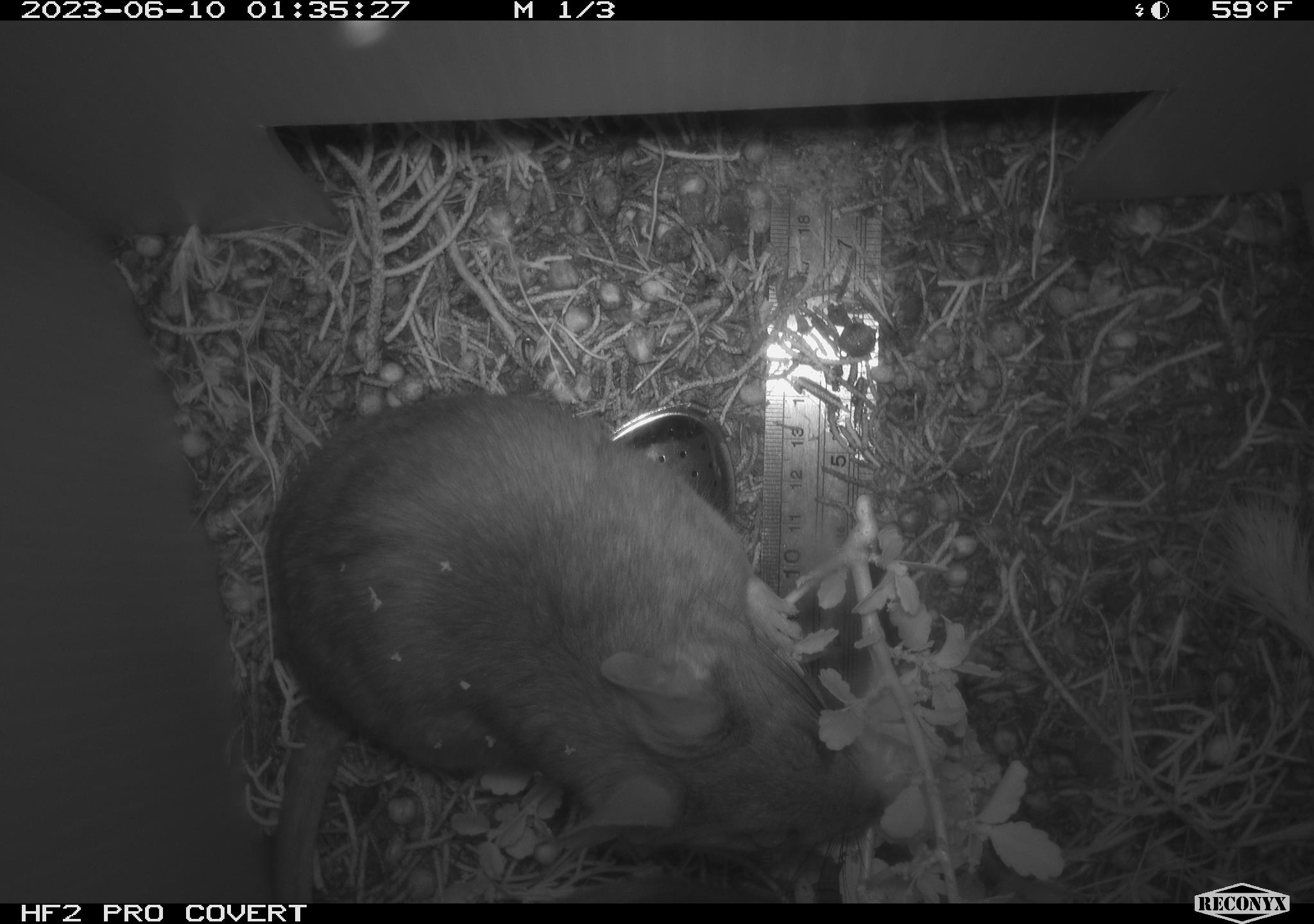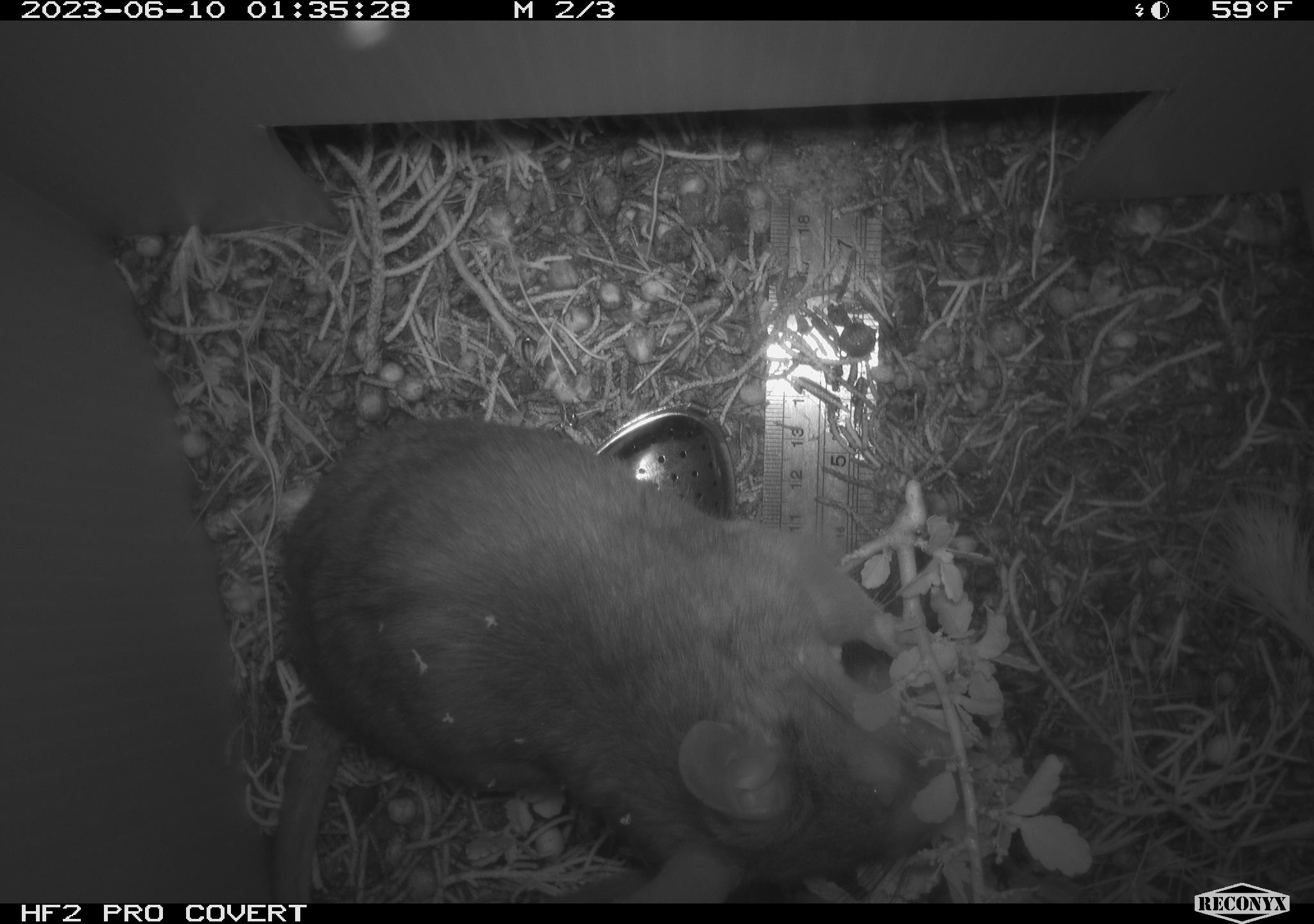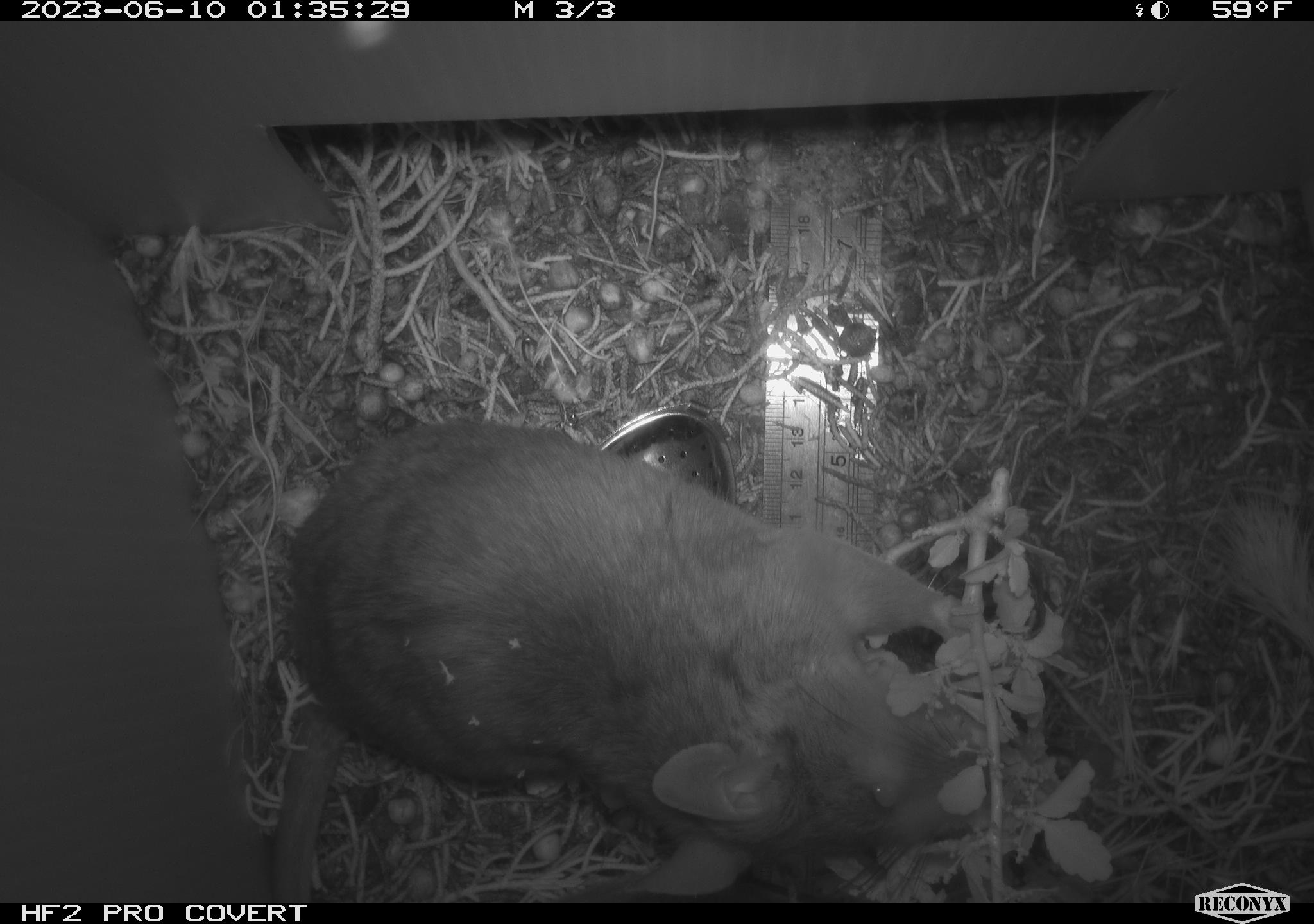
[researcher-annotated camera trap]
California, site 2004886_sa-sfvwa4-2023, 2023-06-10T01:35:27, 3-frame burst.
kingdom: Animalia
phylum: Chordata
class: Mammalia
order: Rodentia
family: Cricetidae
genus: Neotoma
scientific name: Neotoma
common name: pack rat or woodrat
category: neotoma species